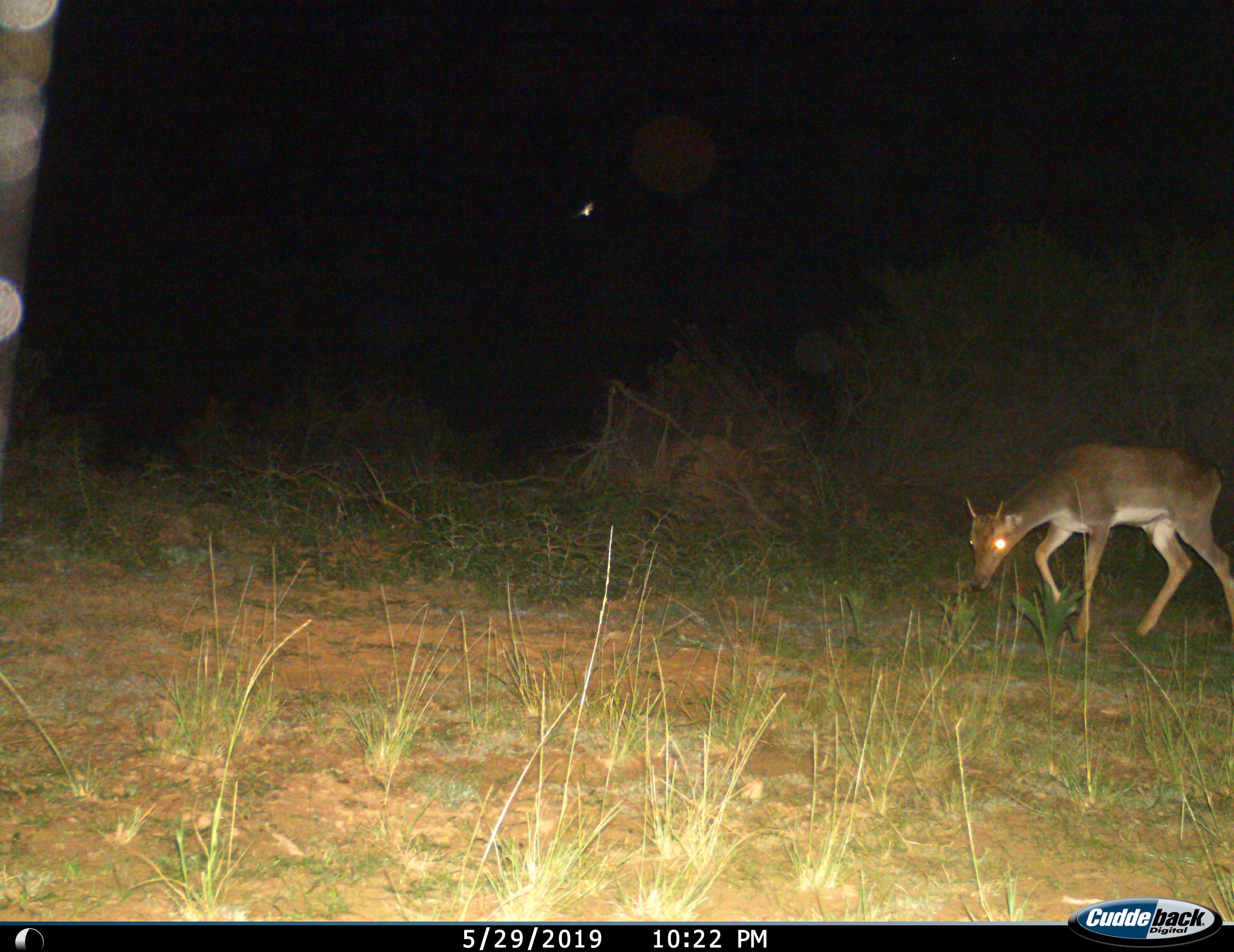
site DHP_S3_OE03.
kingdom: Animalia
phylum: Chordata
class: Mammalia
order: Artiodactyla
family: Bovidae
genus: Pelea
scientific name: Pelea capreolus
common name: grey rhebok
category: rhebokgrey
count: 1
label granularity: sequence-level